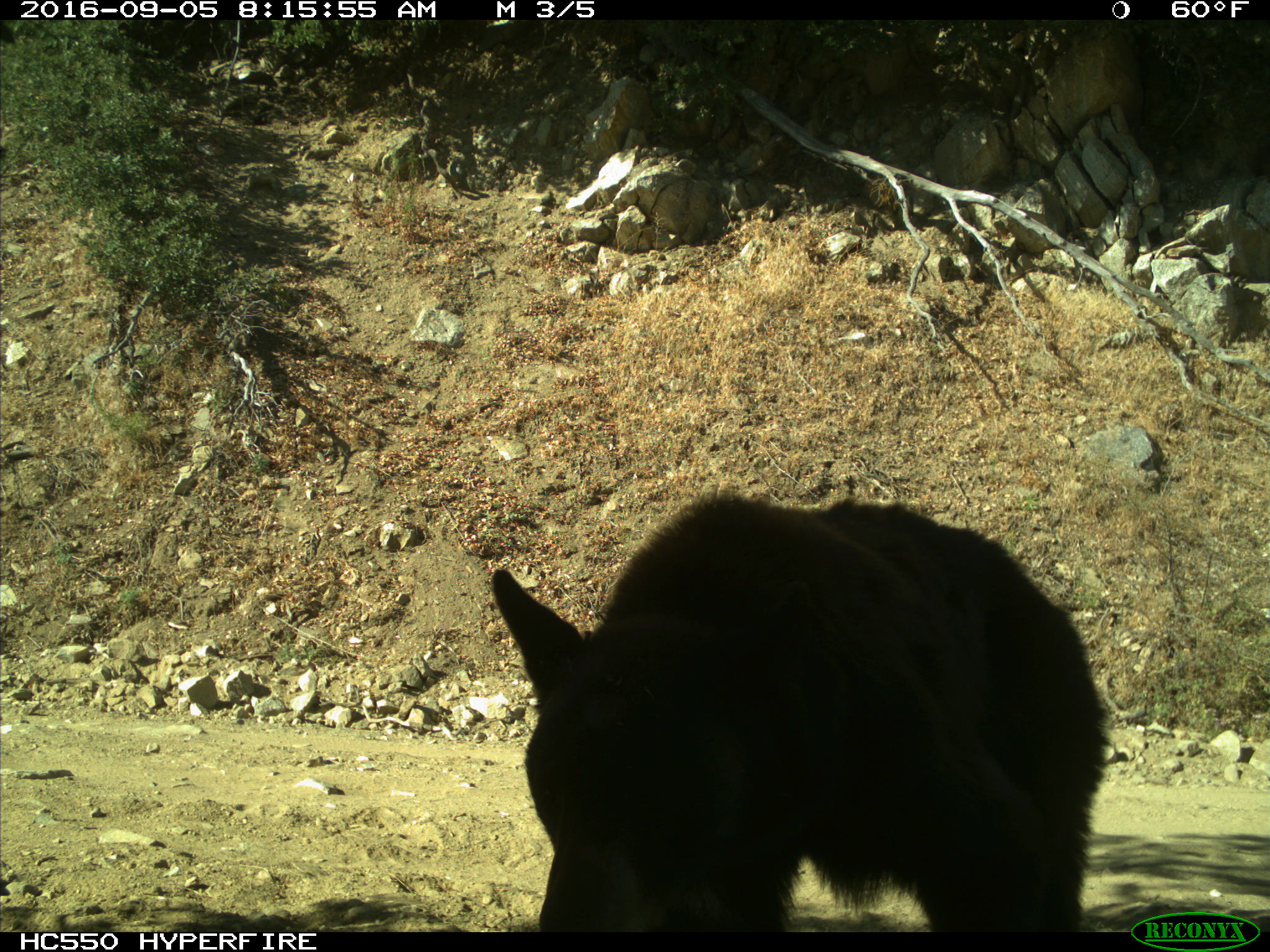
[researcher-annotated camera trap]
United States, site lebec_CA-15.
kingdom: Animalia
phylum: Chordata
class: Mammalia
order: Carnivora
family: Ursidae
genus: Ursus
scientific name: Ursus americanus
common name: american black bear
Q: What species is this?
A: Ursus americanus (american black bear).